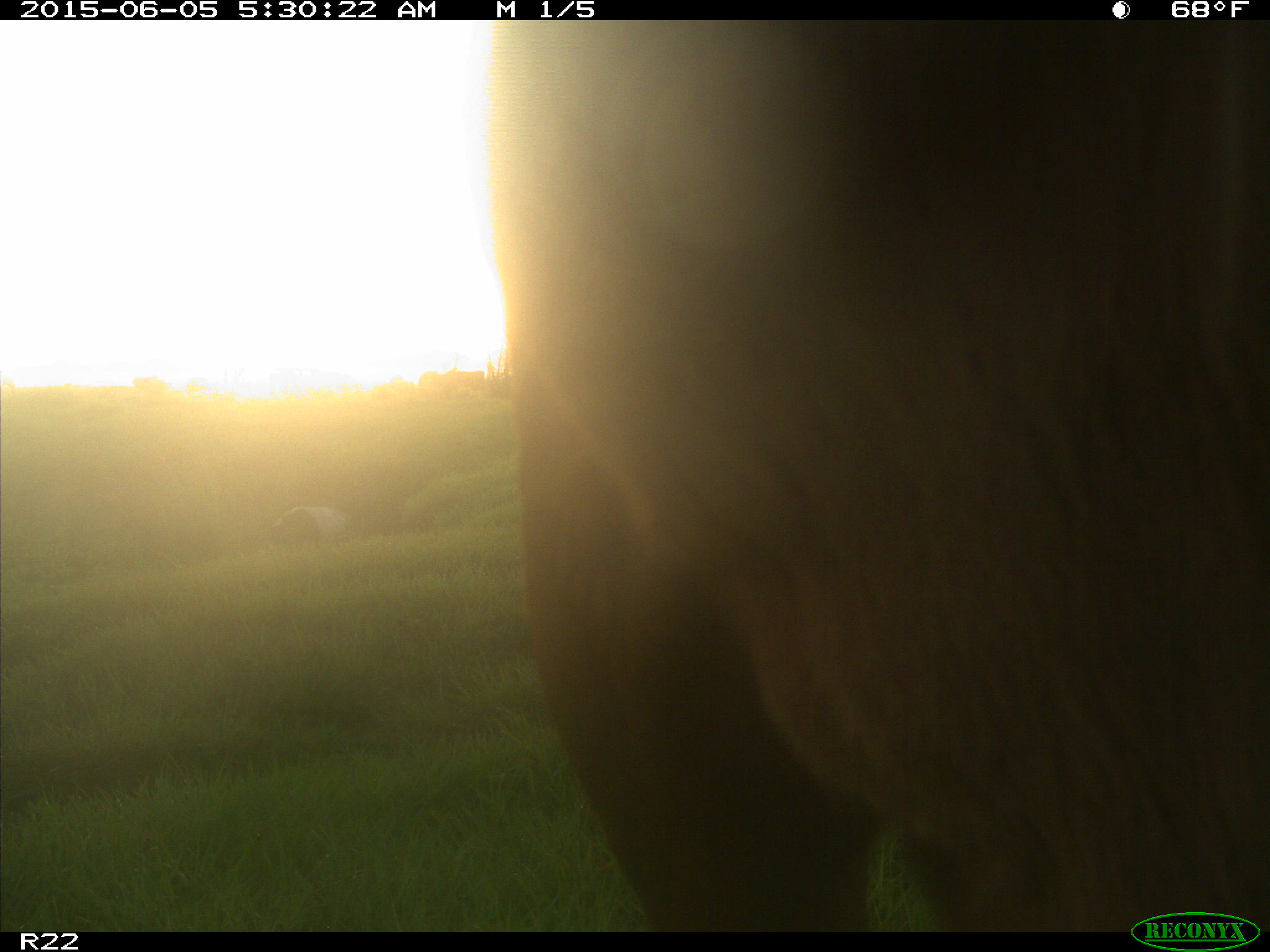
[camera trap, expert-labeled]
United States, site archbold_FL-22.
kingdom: Animalia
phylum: Chordata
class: Mammalia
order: Artiodactyla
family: Bovidae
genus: Bos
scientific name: Bos taurus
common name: domestic cow